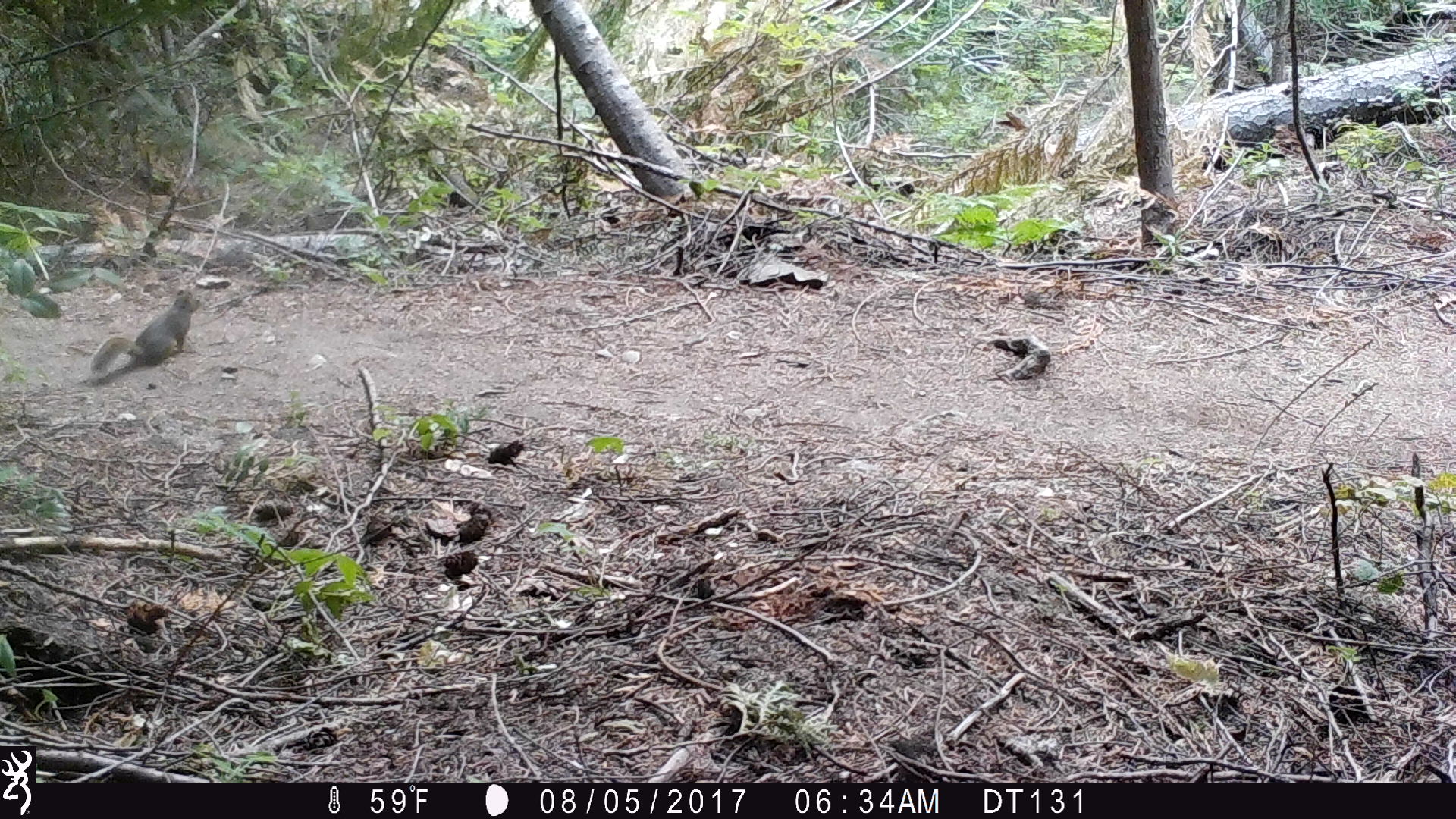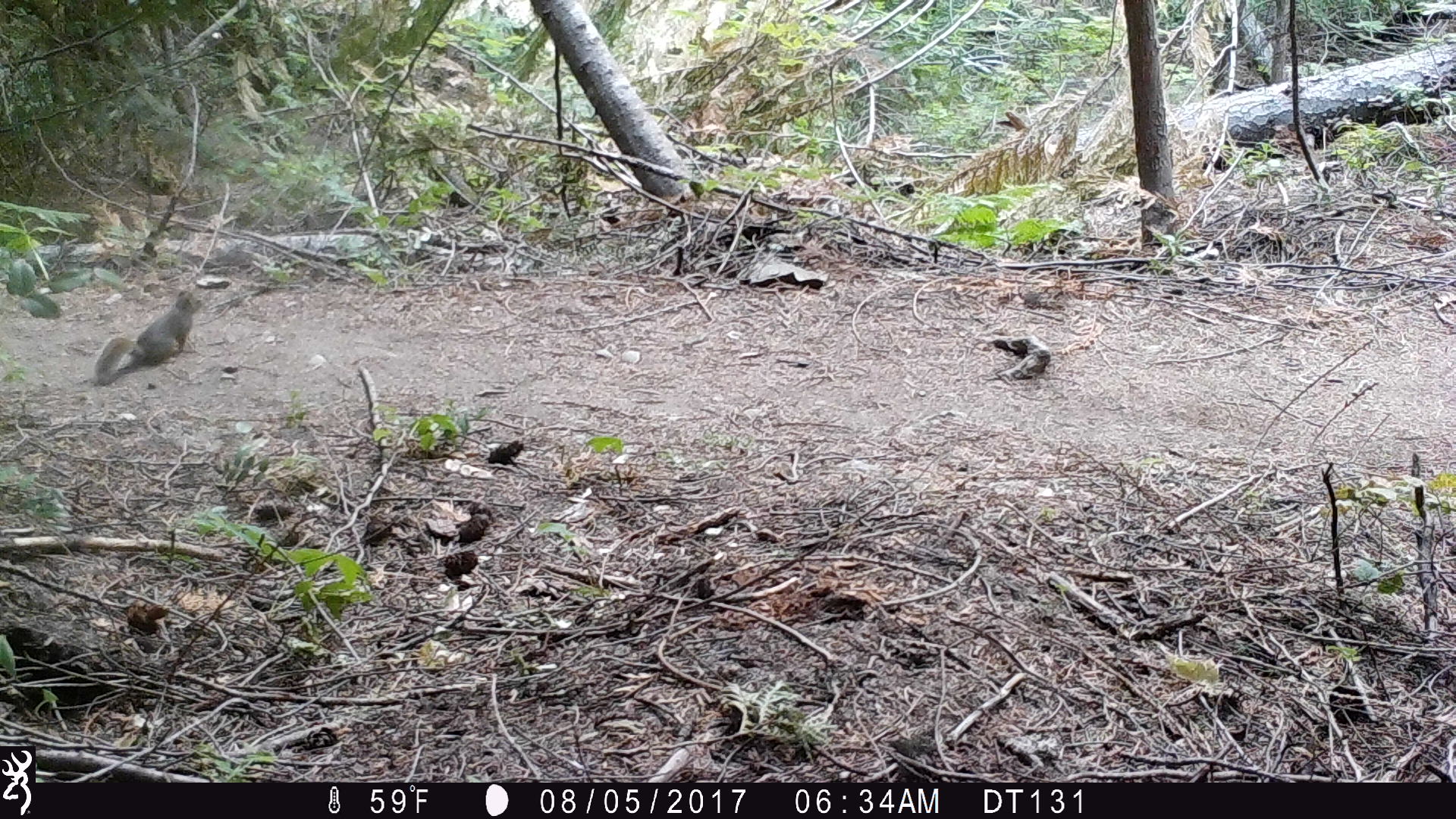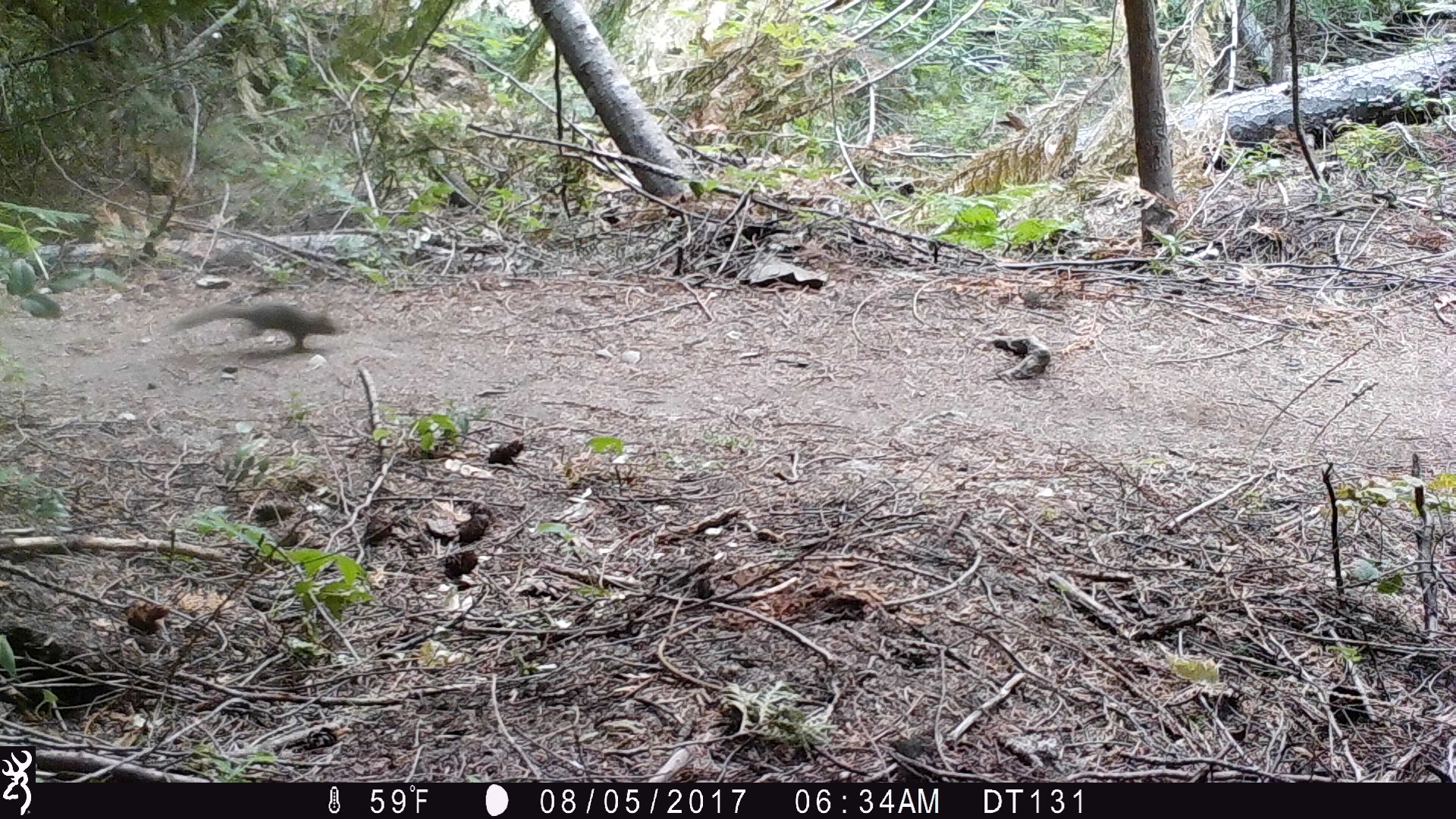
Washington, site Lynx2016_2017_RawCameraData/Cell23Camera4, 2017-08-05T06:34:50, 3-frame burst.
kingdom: Animalia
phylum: Chordata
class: Mammalia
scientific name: Mammalia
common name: small mammal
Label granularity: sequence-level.